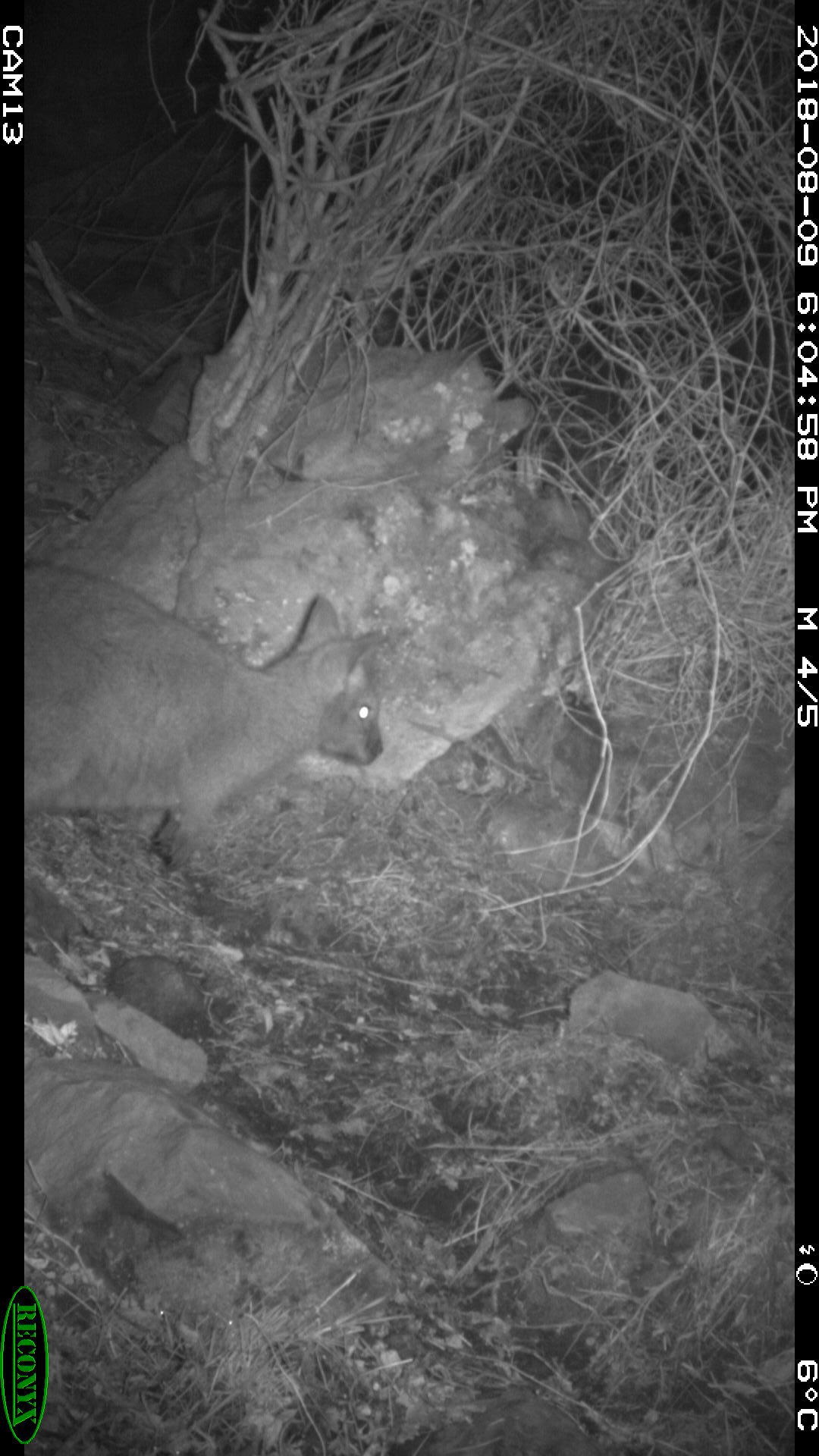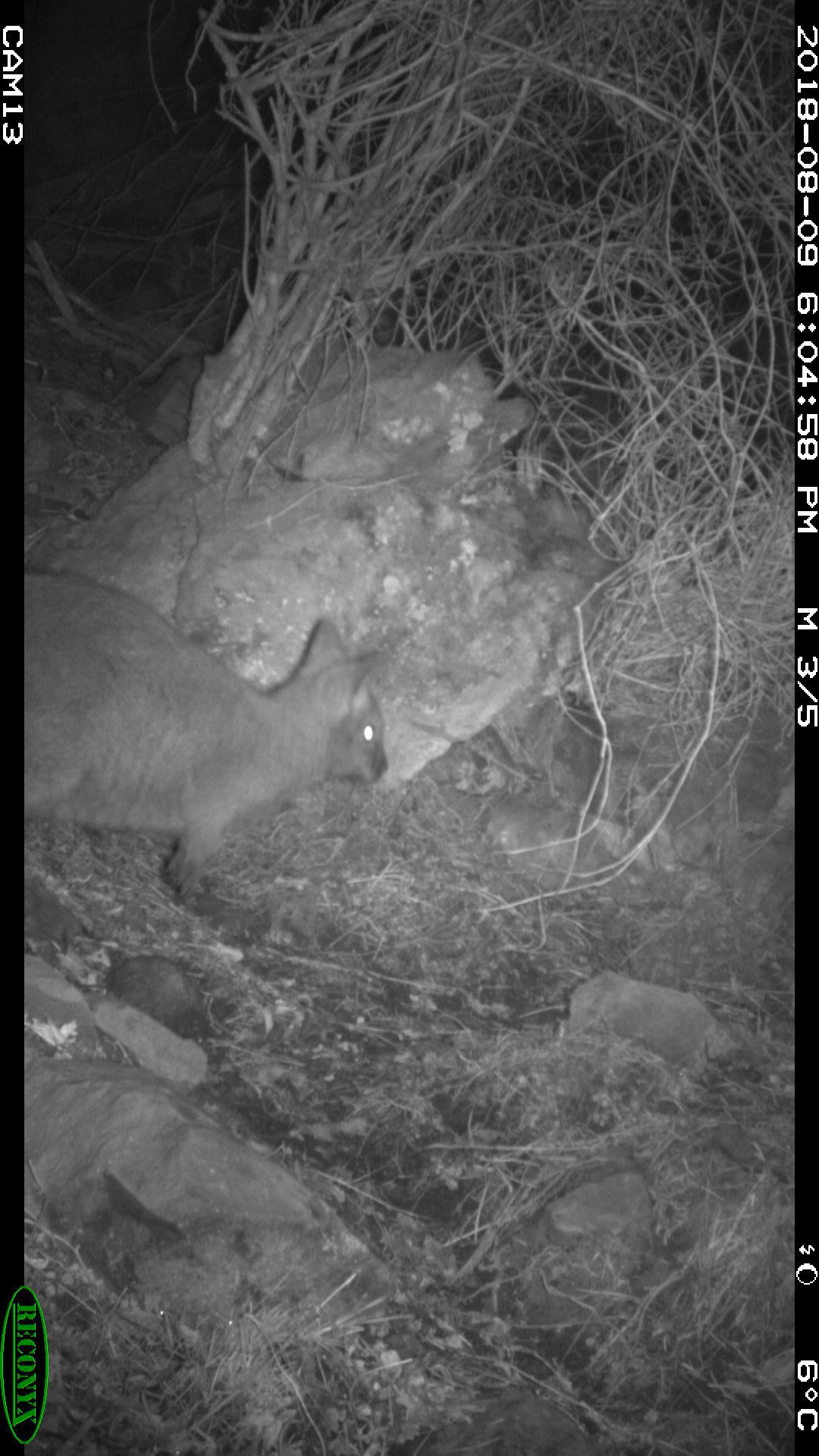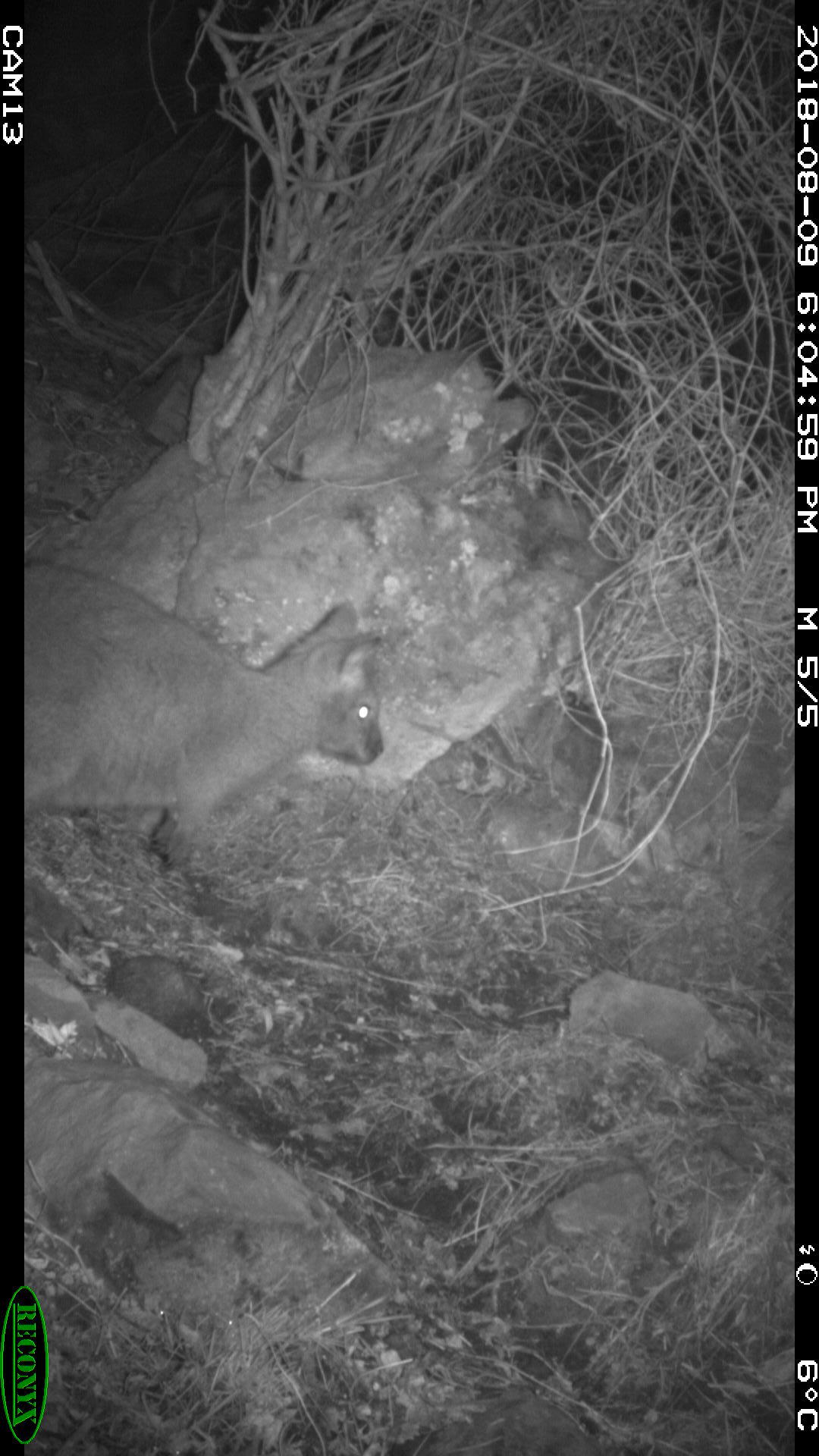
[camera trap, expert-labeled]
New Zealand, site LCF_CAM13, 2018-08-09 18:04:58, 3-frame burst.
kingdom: Animalia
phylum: Chordata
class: Mammalia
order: Diprotodontia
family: Macropodidae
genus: Notamacropus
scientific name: Notamacropus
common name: wallaby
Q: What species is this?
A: Wallaby (Notamacropus).